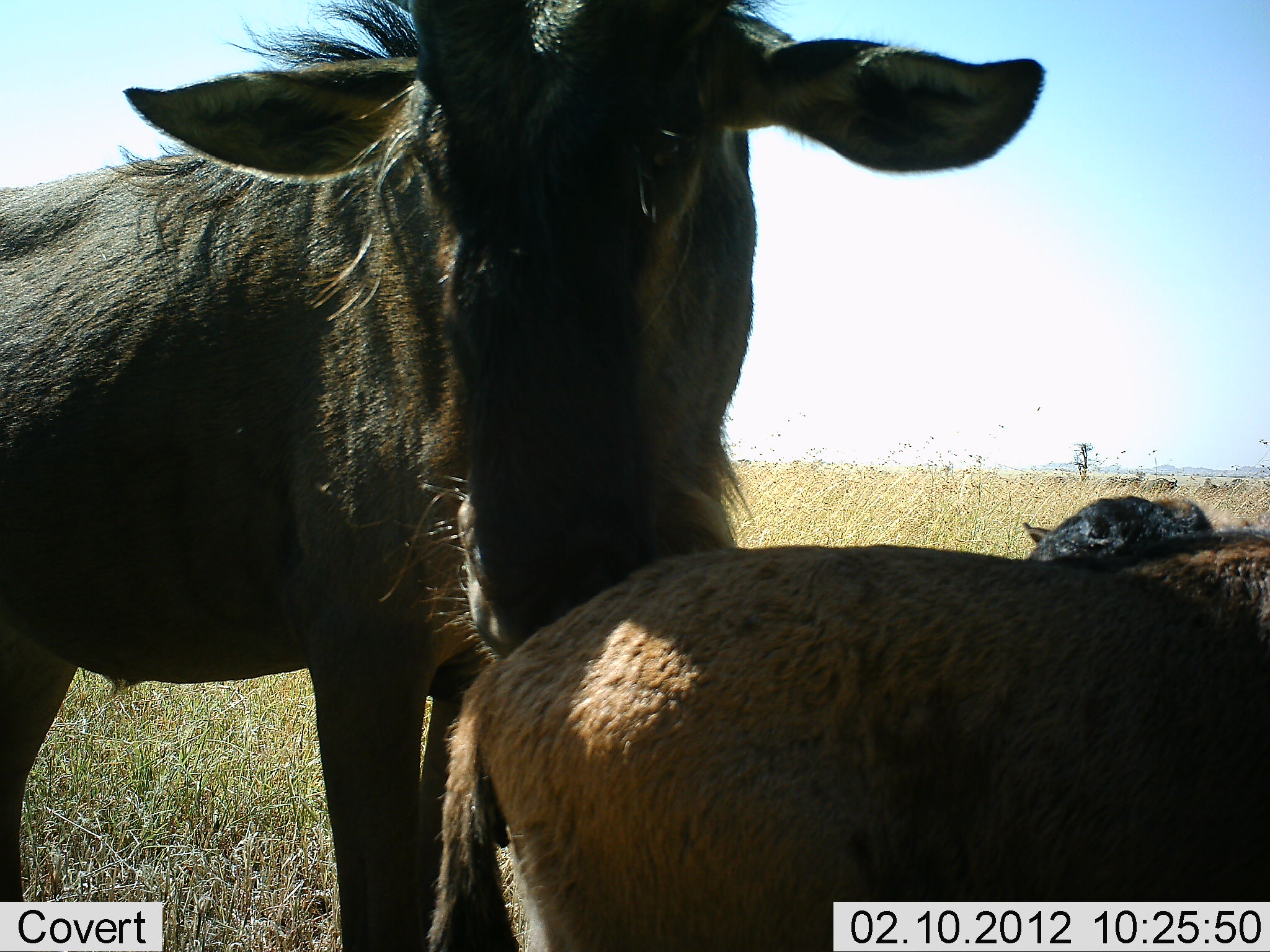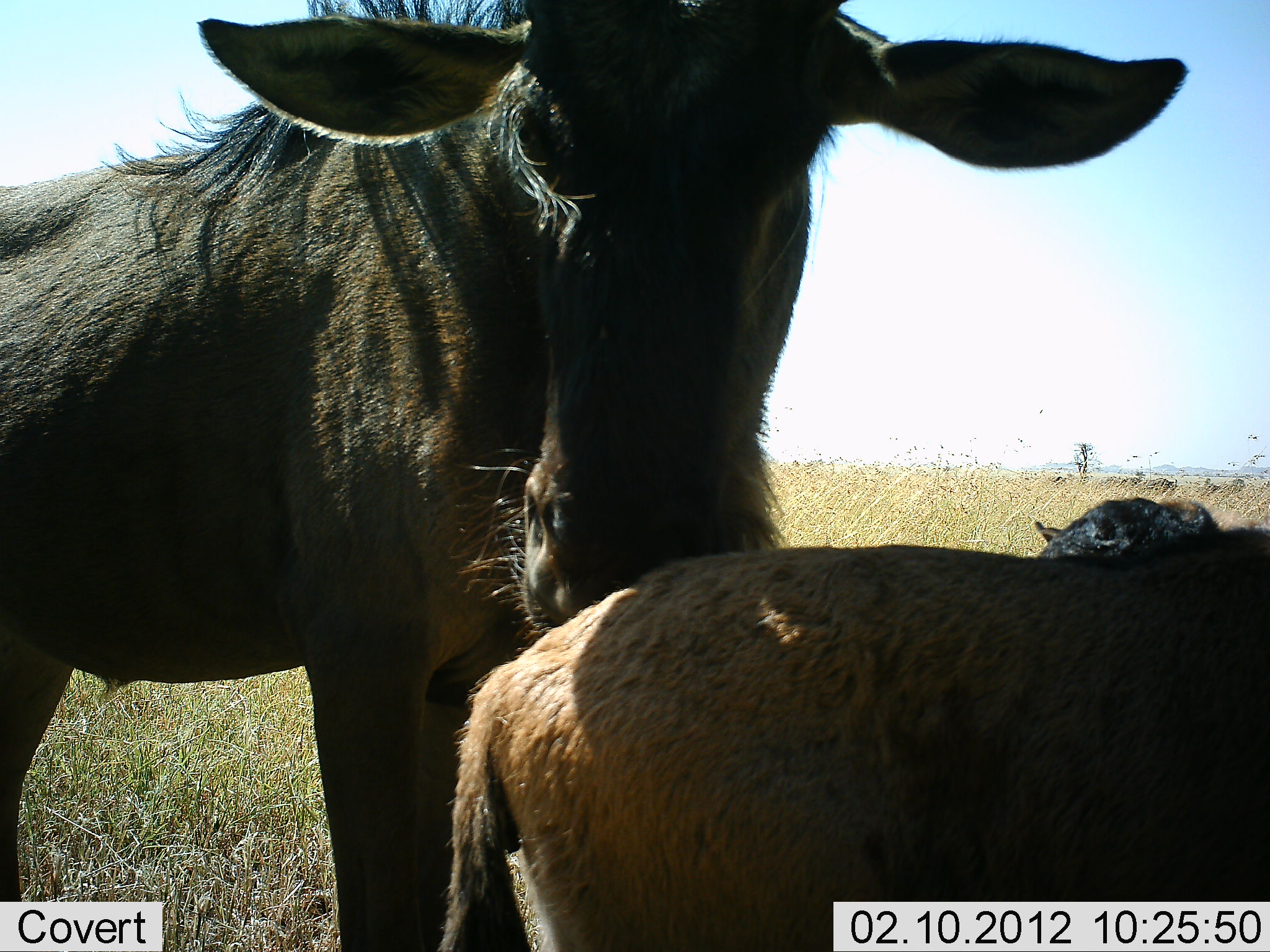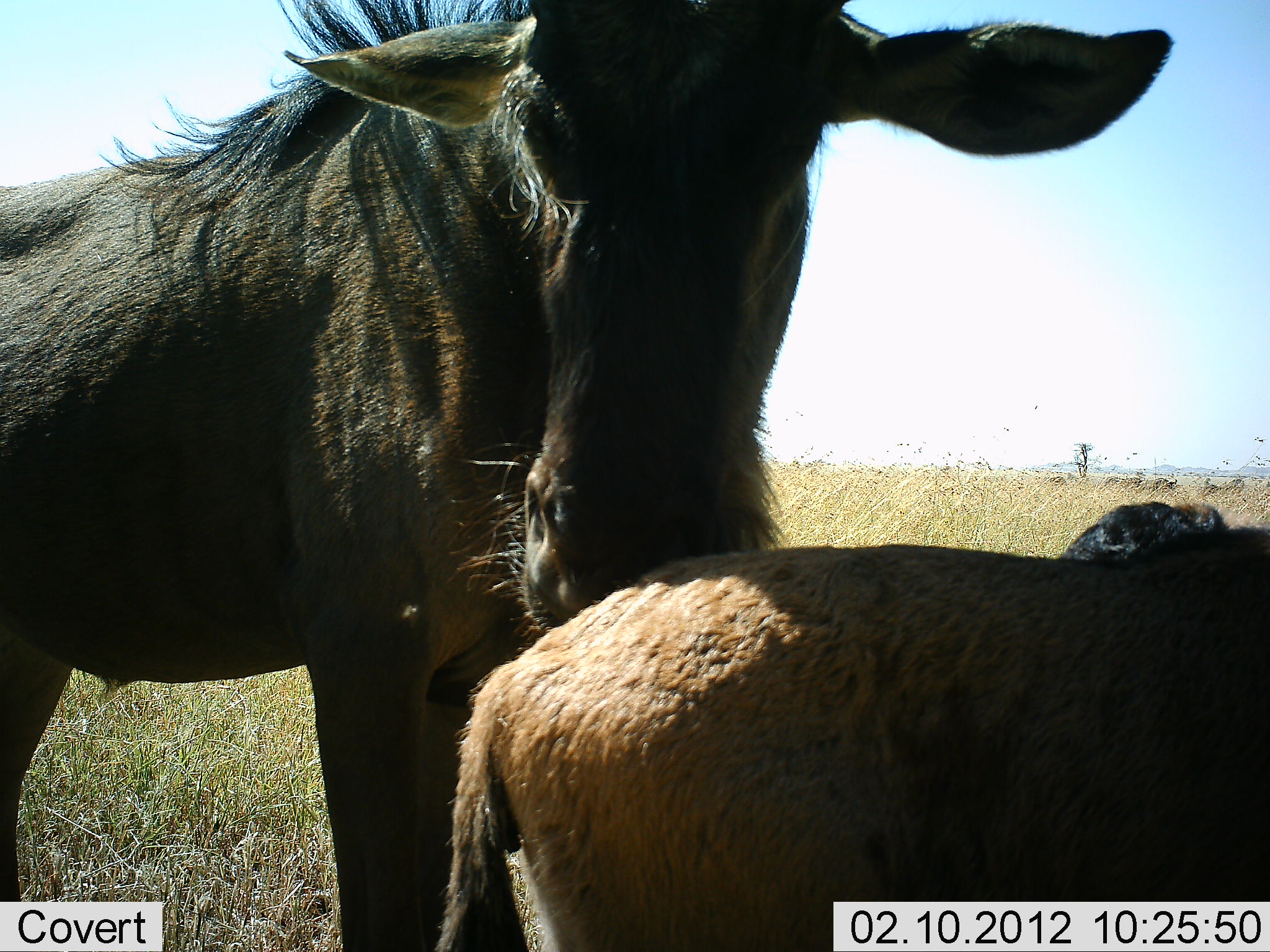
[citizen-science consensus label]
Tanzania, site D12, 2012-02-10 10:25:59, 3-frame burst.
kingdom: Animalia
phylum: Chordata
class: Mammalia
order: Artiodactyla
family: Bovidae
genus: Connochaetes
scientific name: Connochaetes taurinus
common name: blue wildebeest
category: wildebeest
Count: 3.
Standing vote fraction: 84%.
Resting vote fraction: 16%.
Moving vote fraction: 0%.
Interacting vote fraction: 37%.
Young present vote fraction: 79%.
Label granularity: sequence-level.